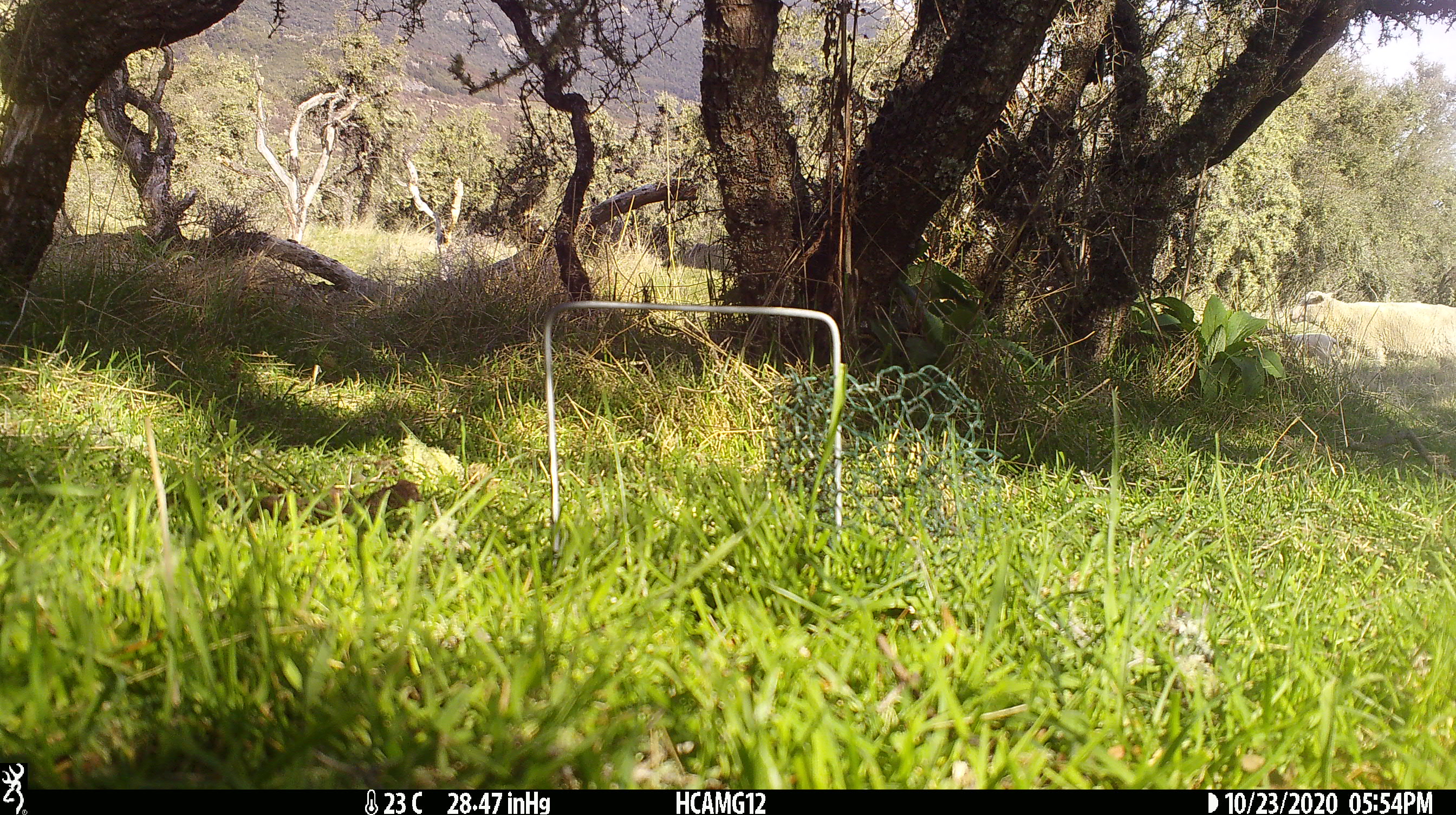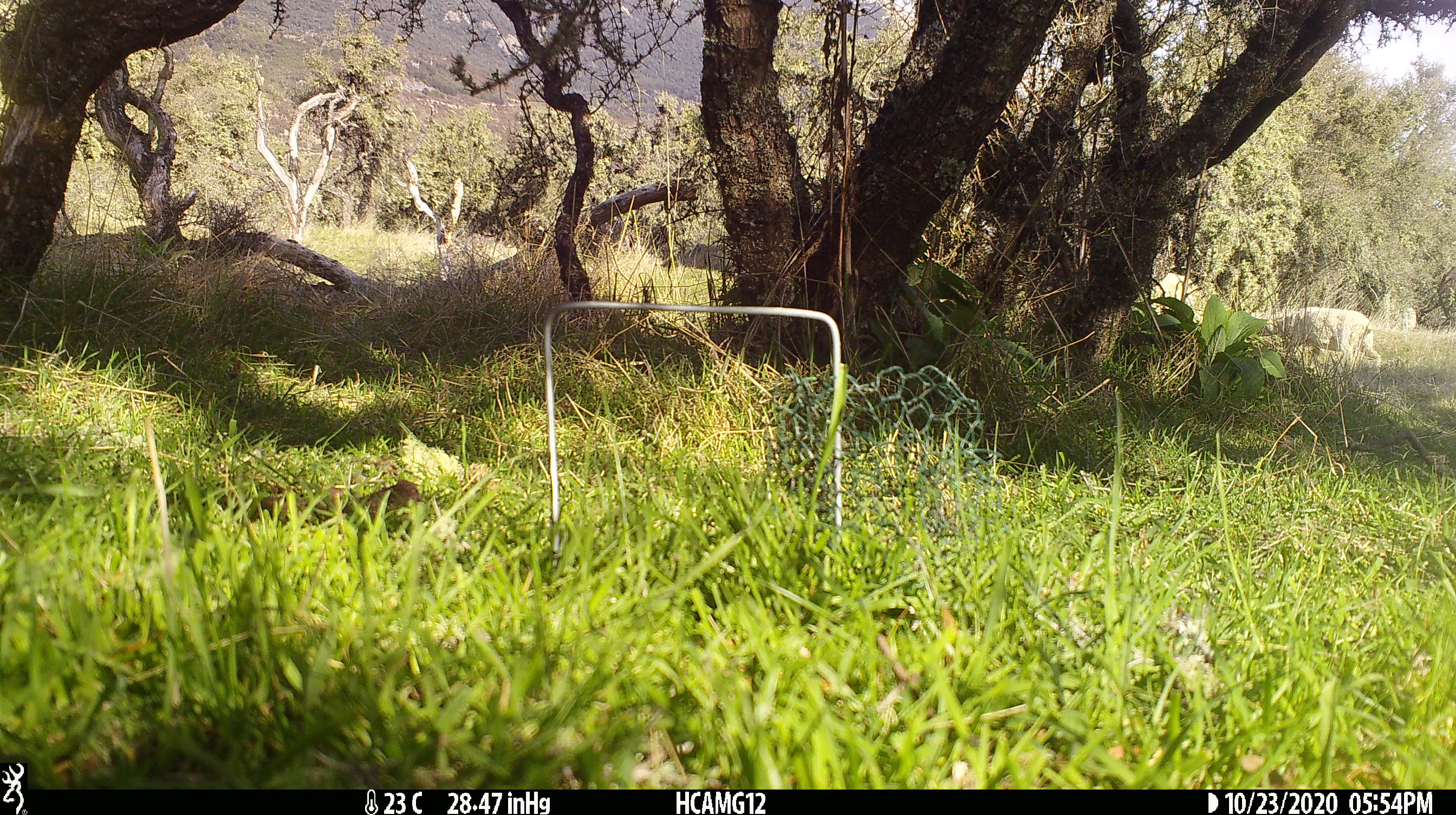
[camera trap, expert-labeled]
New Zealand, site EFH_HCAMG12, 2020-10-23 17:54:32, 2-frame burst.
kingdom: Animalia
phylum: Chordata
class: Mammalia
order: Artiodactyla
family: Bovidae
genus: Ovis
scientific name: Ovis aries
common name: domestic sheep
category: sheep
Sheep (domestic sheep) (Ovis aries).